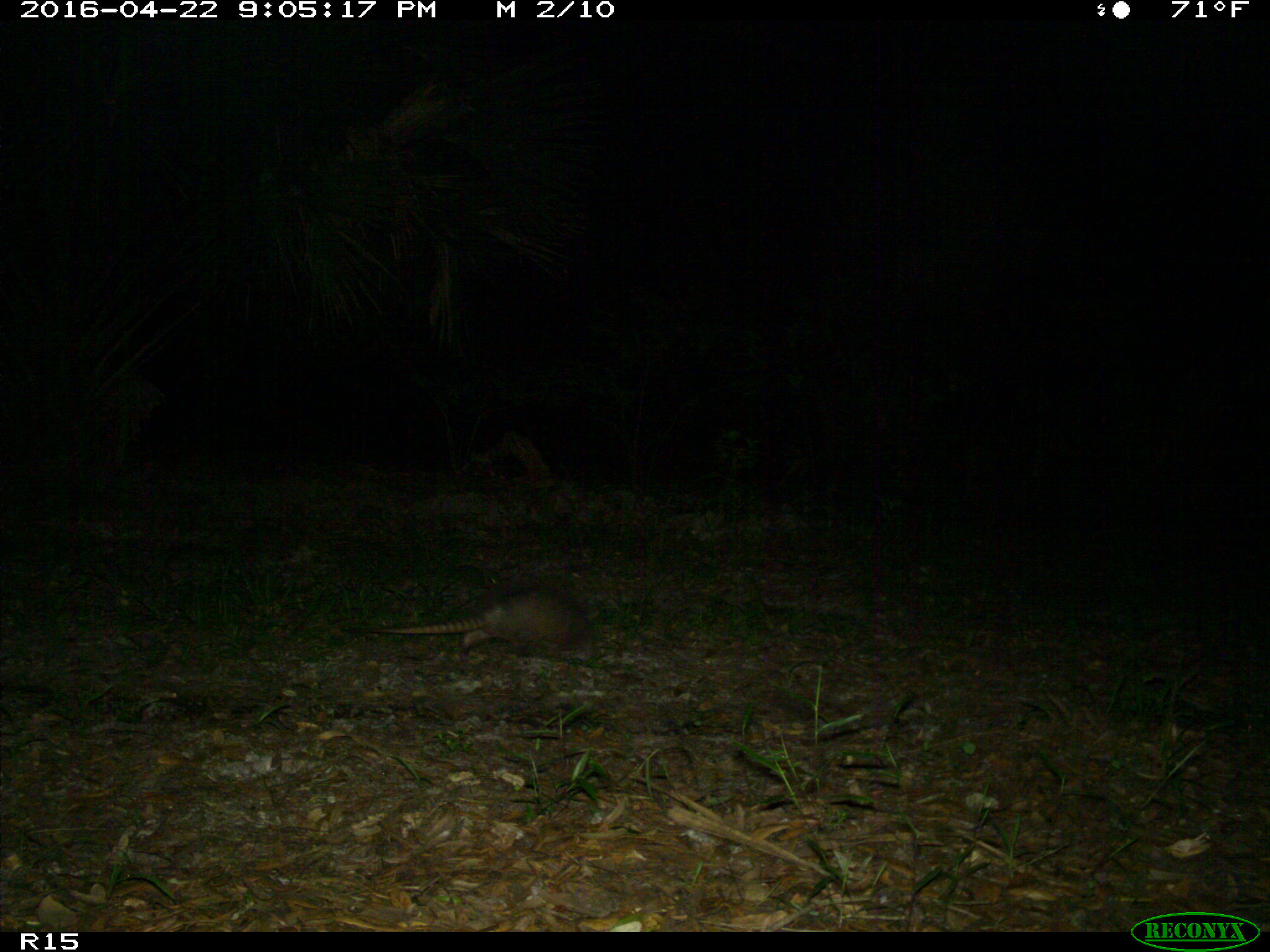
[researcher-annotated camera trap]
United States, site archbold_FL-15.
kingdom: Animalia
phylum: Chordata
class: Mammalia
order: Cingulata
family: Dasypodidae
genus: Dasypus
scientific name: Dasypus novemcinctus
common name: nine-banded armadillo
Dasypus novemcinctus (nine-banded armadillo).